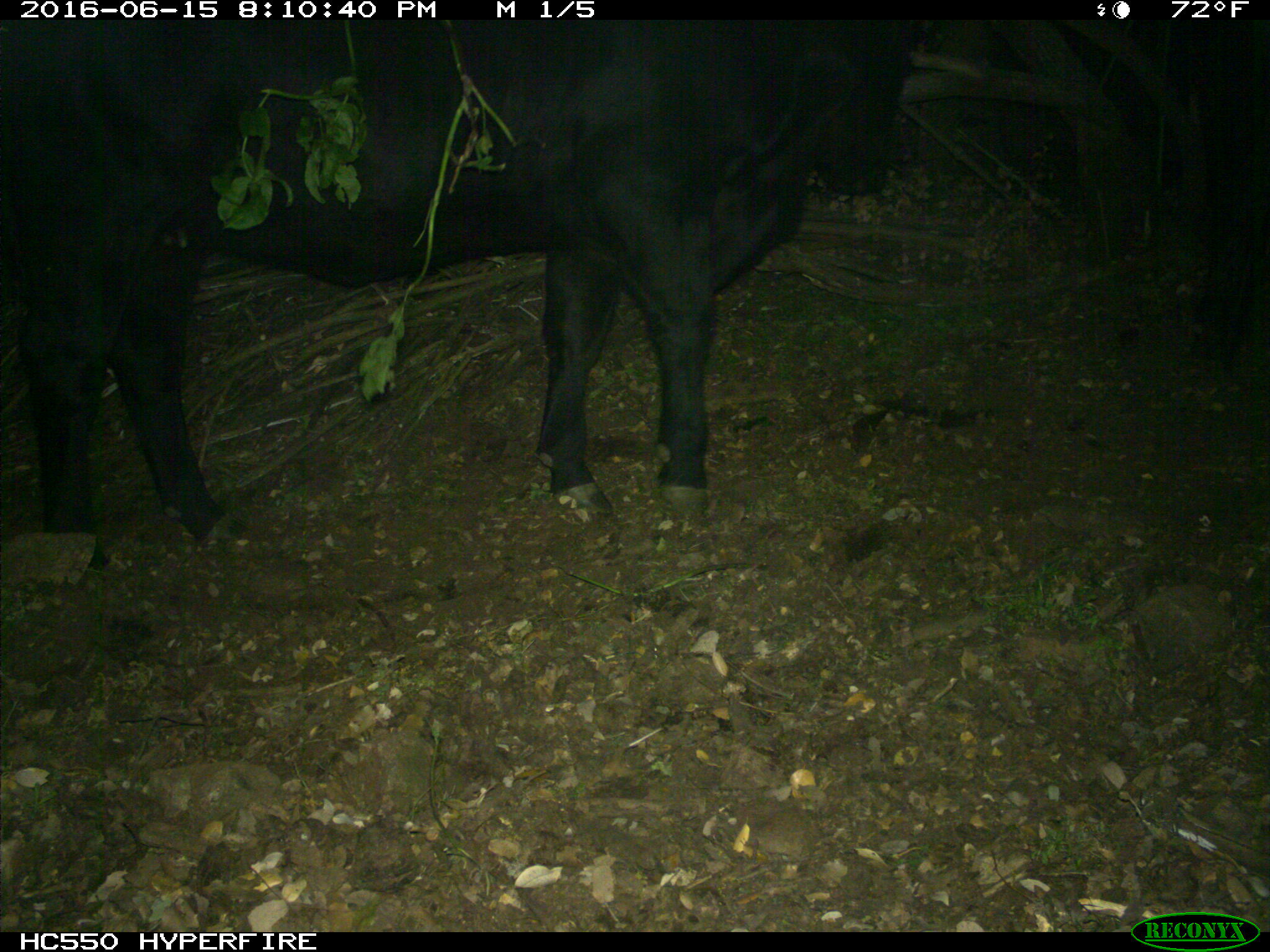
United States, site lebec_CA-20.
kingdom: Animalia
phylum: Chordata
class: Mammalia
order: Artiodactyla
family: Bovidae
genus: Bos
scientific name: Bos taurus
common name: domestic cow